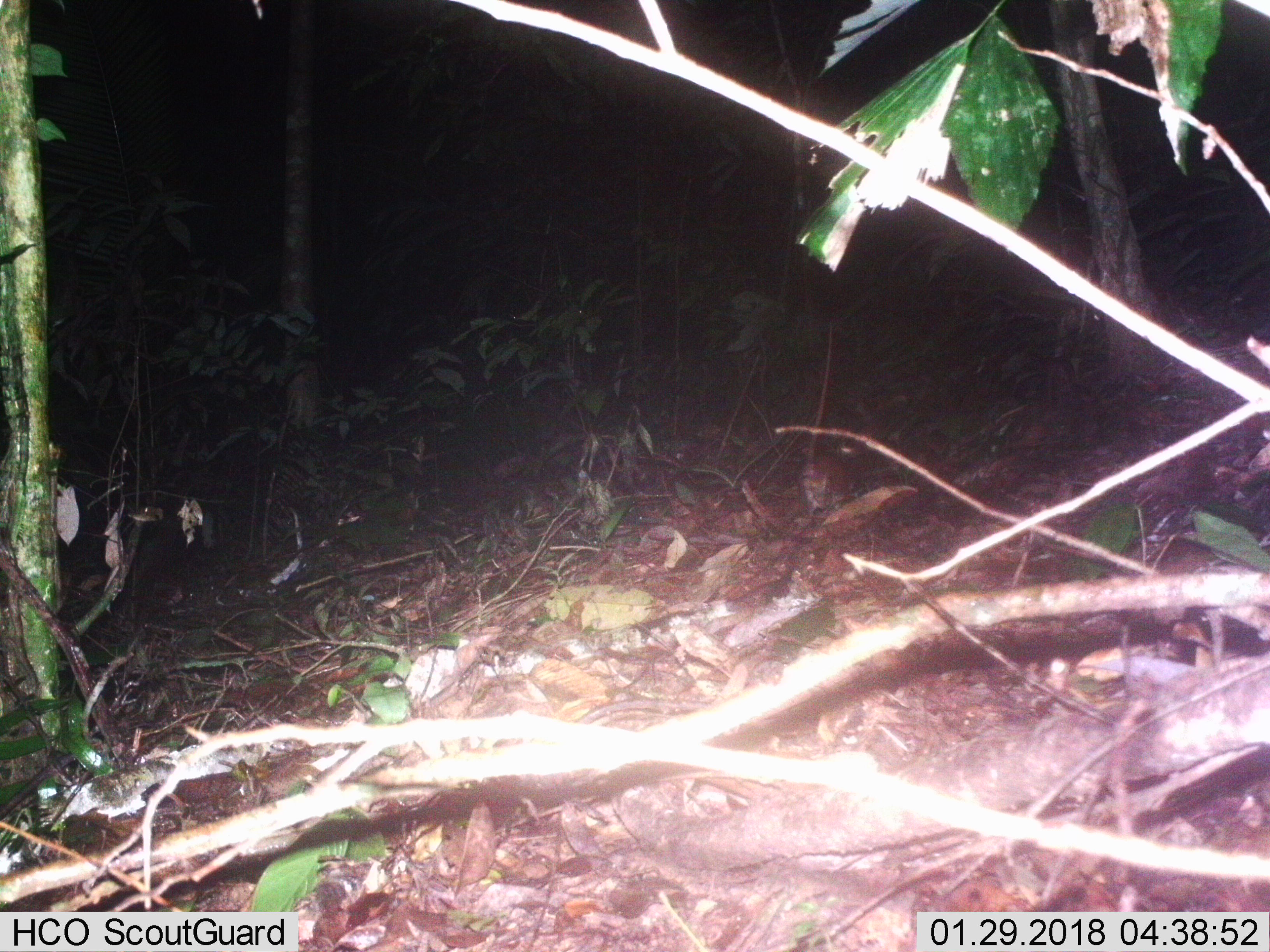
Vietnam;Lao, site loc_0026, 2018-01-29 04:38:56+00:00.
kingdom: Animalia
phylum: Chordata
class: Mammalia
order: Rodentia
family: Muridae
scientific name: Muridae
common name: old-world mice and rats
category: unidentified murid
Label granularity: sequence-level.